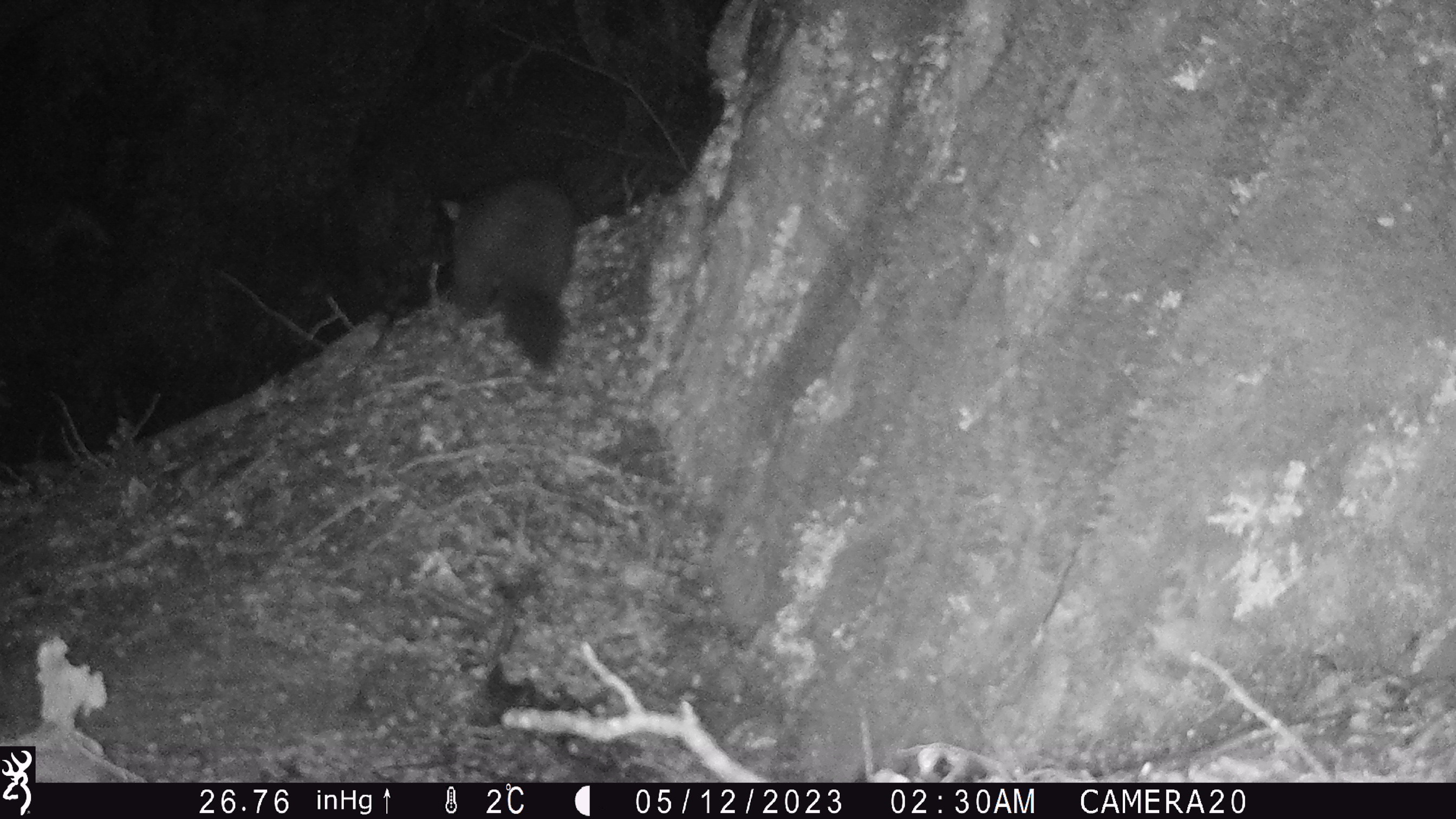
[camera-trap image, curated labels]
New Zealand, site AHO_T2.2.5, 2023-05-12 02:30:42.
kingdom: Animalia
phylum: Chordata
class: Mammalia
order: Carnivora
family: Mustelidae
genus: Mustela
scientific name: Mustela erminea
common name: stoat